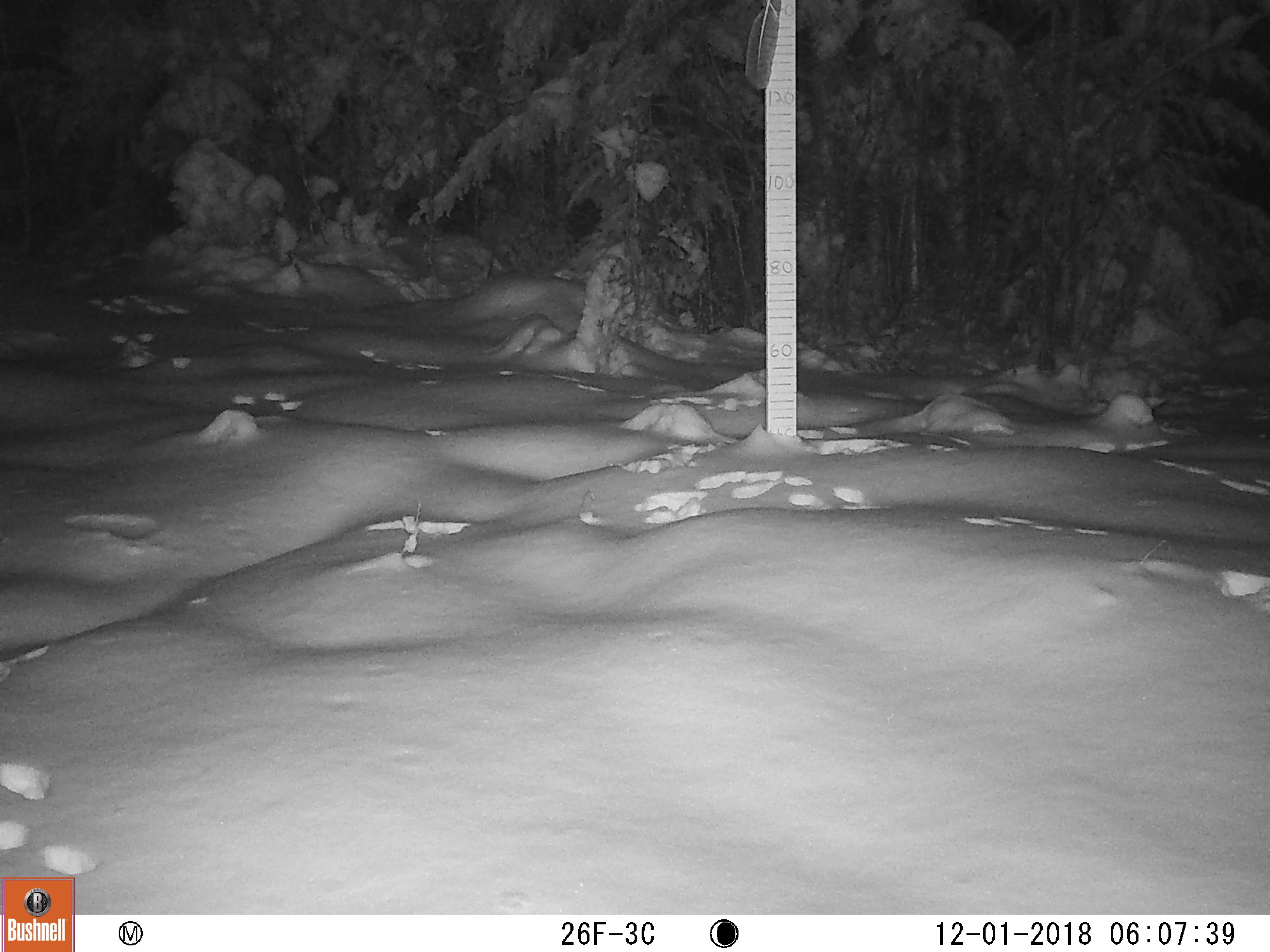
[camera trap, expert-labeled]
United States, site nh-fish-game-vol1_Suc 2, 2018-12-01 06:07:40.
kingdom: Animalia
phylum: Chordata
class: Mammalia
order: Lagomorpha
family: Leporidae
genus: Lepus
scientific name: Lepus americanus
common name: snowshoe hare